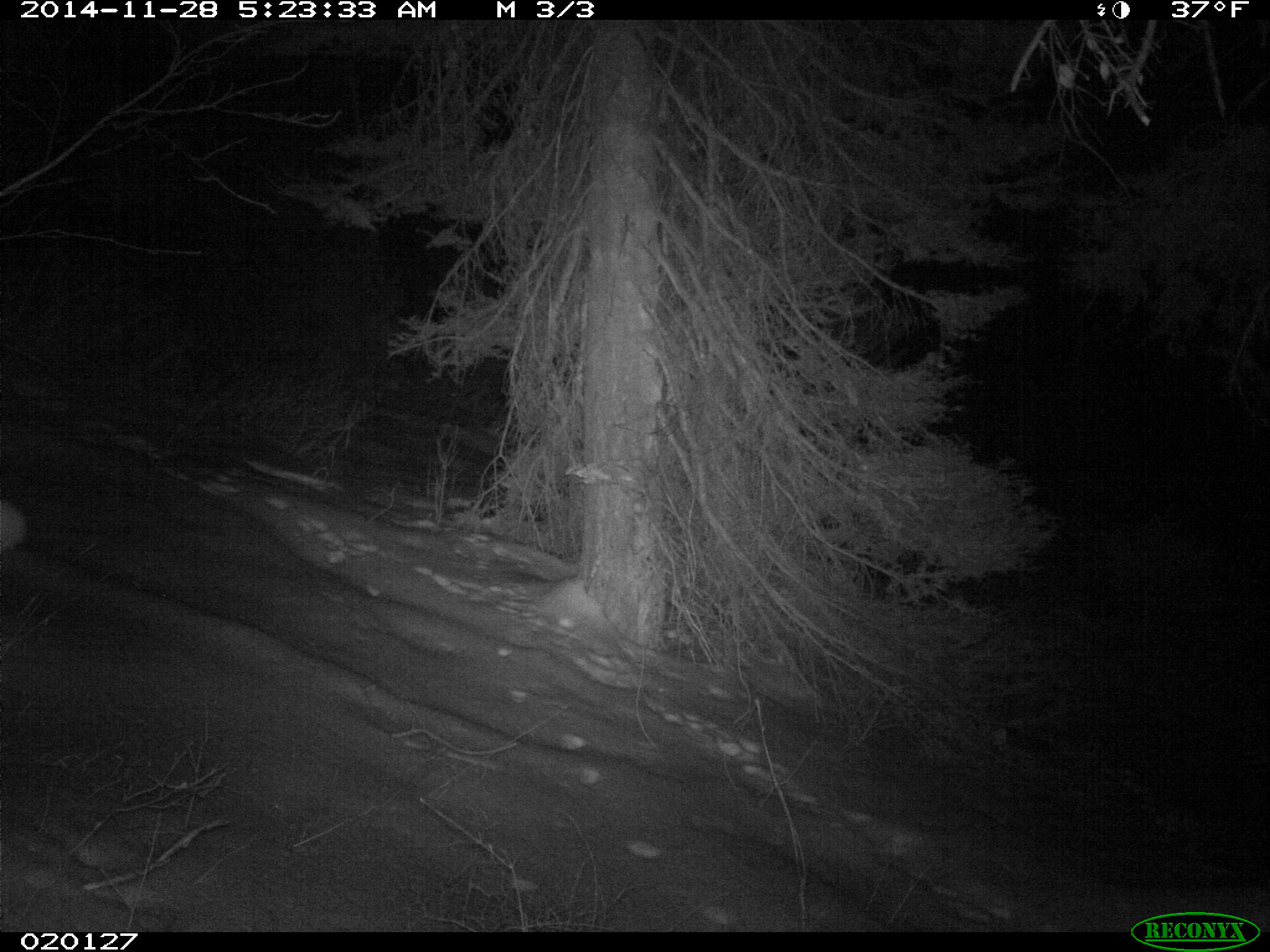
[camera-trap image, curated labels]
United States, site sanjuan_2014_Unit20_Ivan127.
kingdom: Animalia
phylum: Chordata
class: Mammalia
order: Lagomorpha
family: Leporidae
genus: Lepus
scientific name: Lepus americanus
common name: snowshoe hare